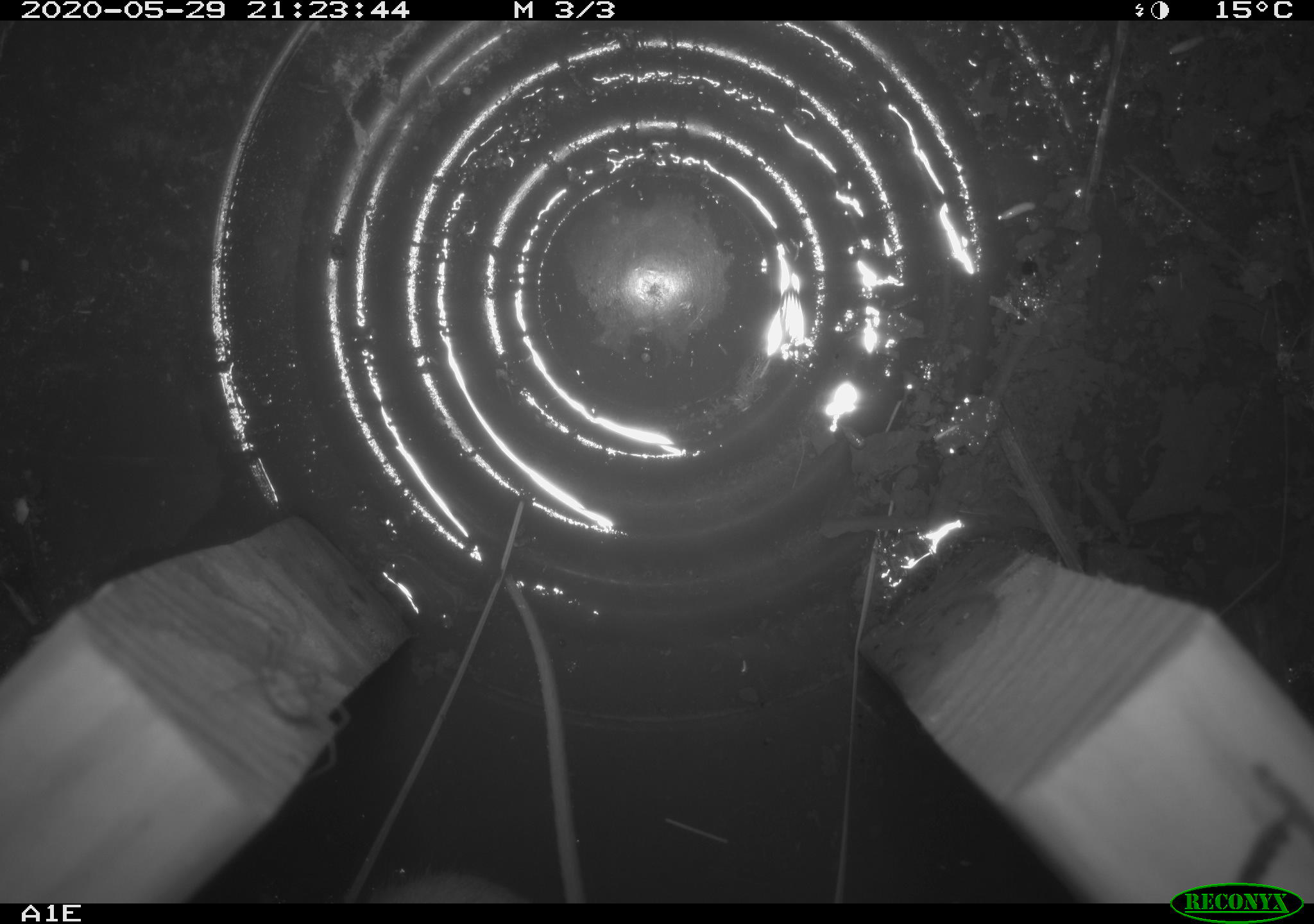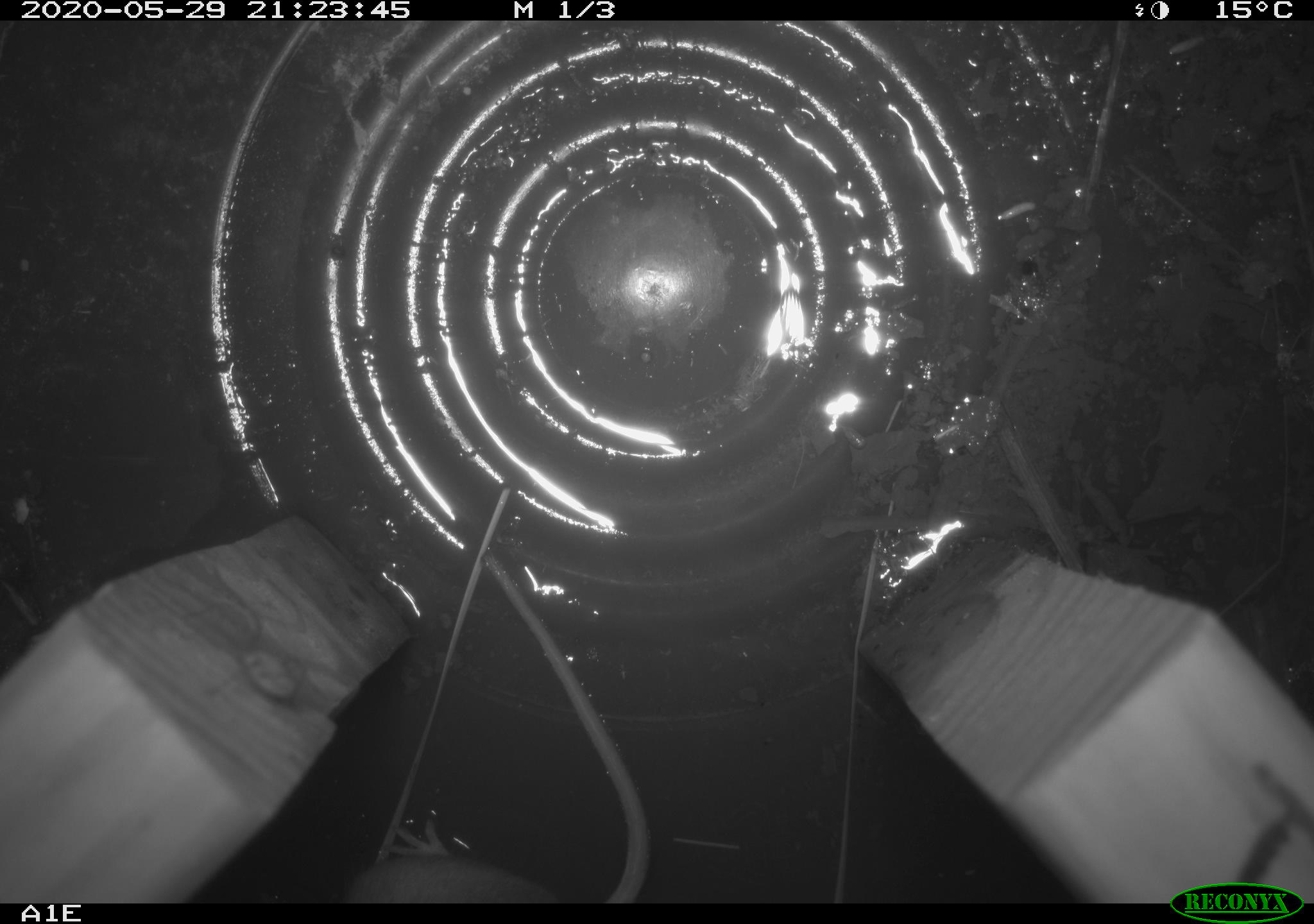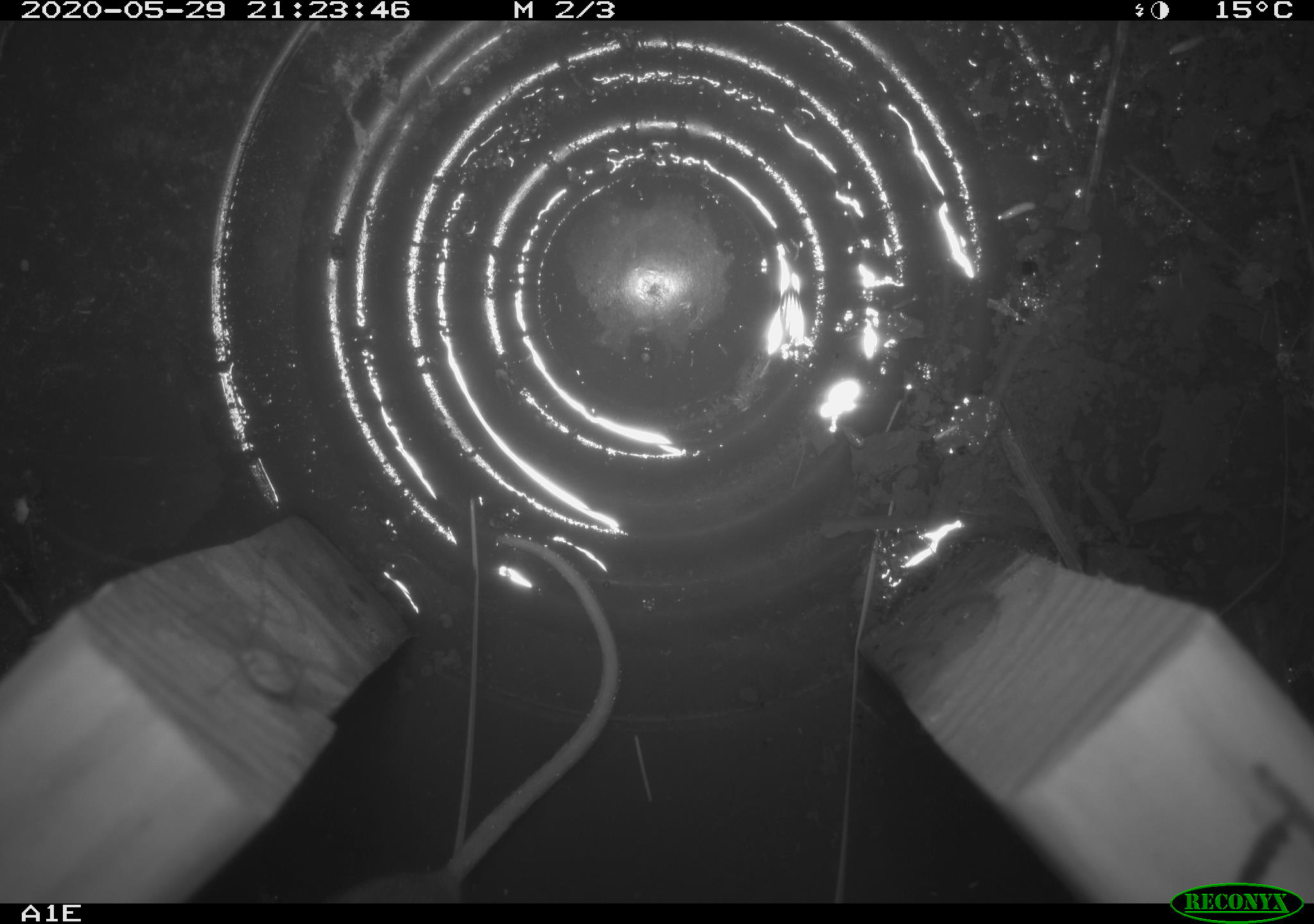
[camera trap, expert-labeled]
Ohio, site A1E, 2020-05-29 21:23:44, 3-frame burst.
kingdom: Animalia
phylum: Chordata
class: Mammalia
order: Rodentia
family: Cricetidae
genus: Peromyscus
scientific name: Peromyscus leucopus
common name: white-footed mouse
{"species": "white-footed mouse (Peromyscus leucopus)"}